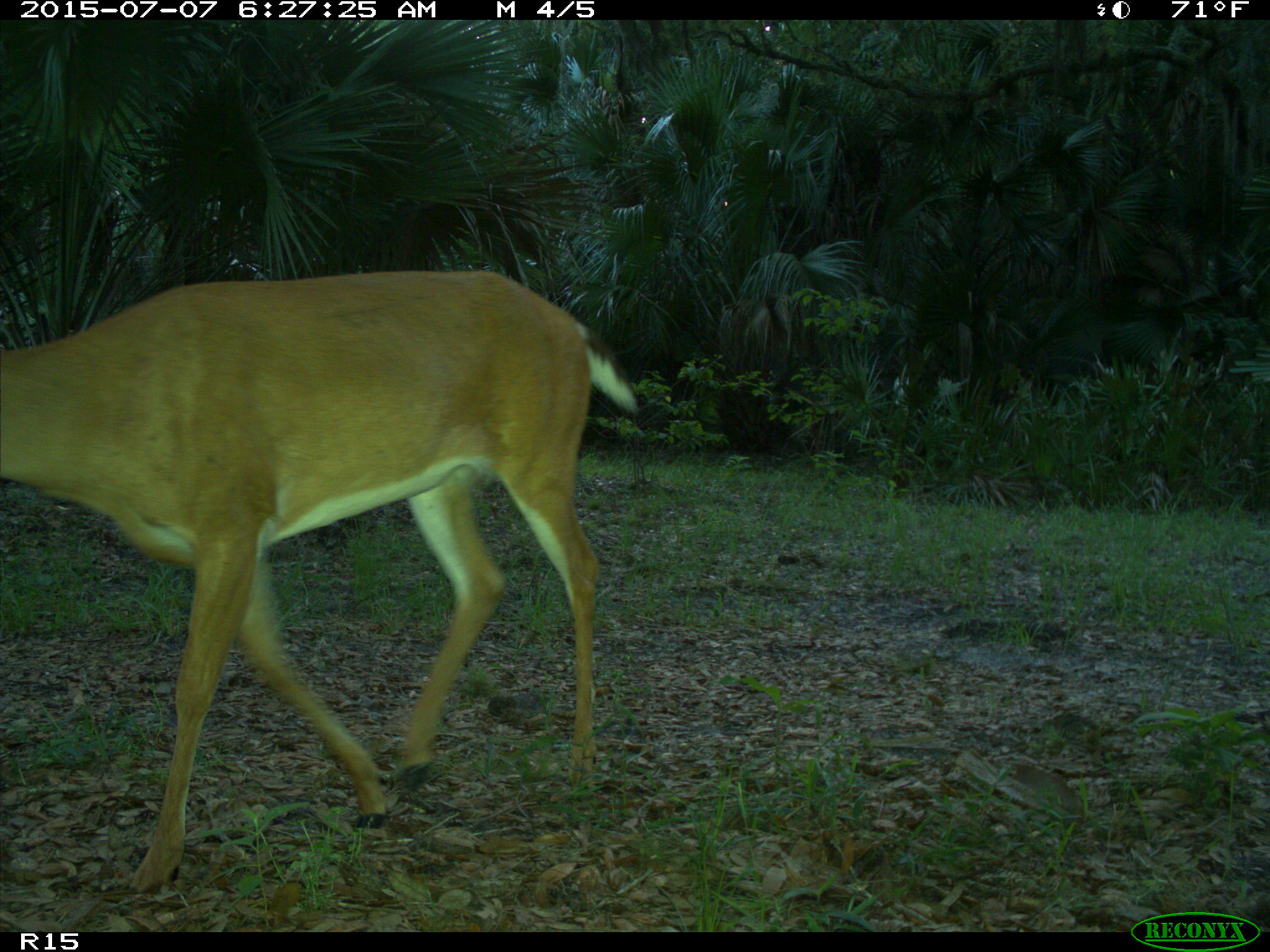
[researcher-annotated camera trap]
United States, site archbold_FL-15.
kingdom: Animalia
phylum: Chordata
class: Mammalia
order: Artiodactyla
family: Cervidae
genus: Odocoileus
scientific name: Odocoileus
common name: deer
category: unidentified deer